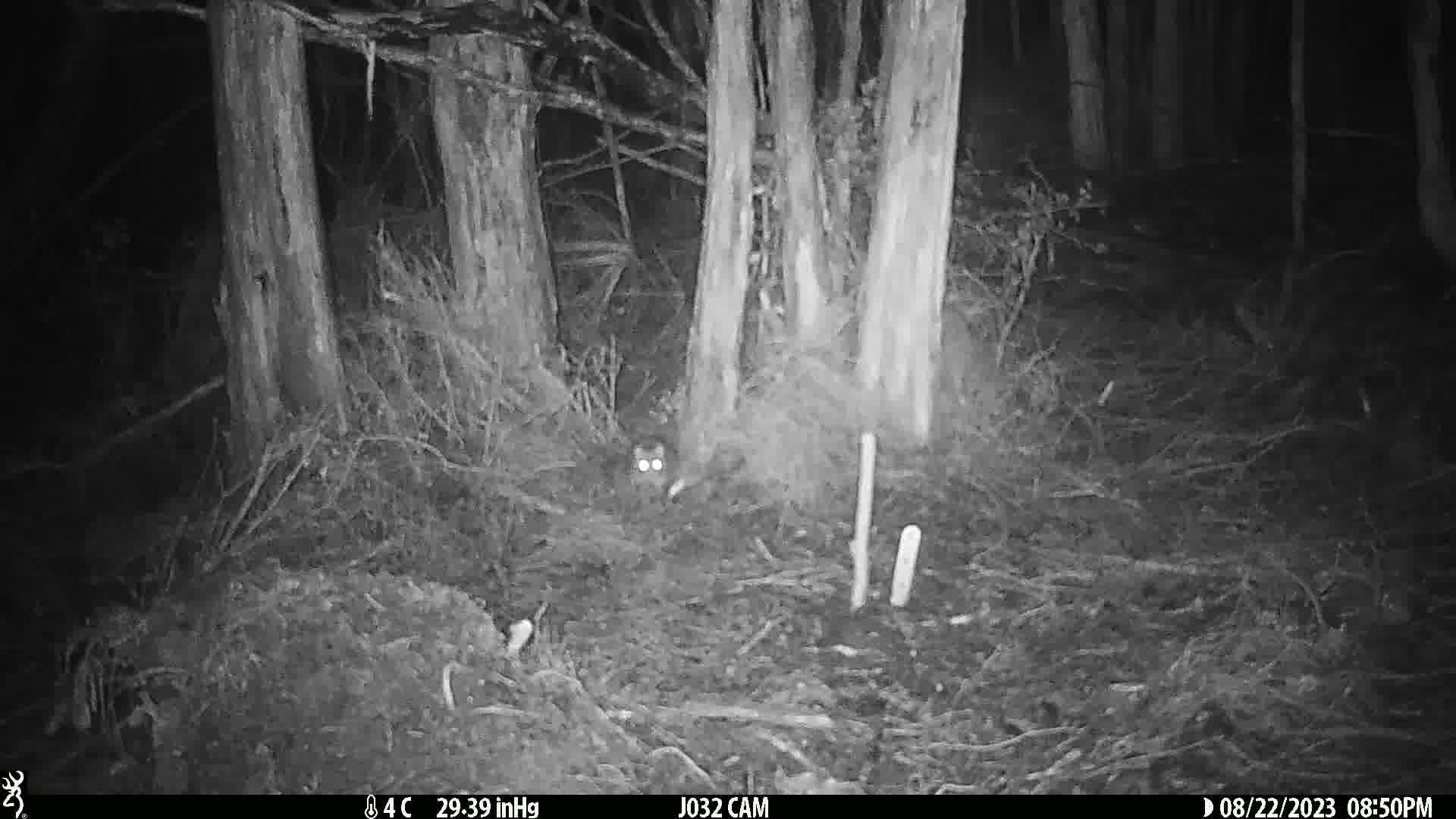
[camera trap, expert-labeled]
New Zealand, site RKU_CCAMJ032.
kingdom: Animalia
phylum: Chordata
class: Mammalia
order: Rodentia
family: Muridae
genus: Rattus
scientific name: Rattus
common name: rat